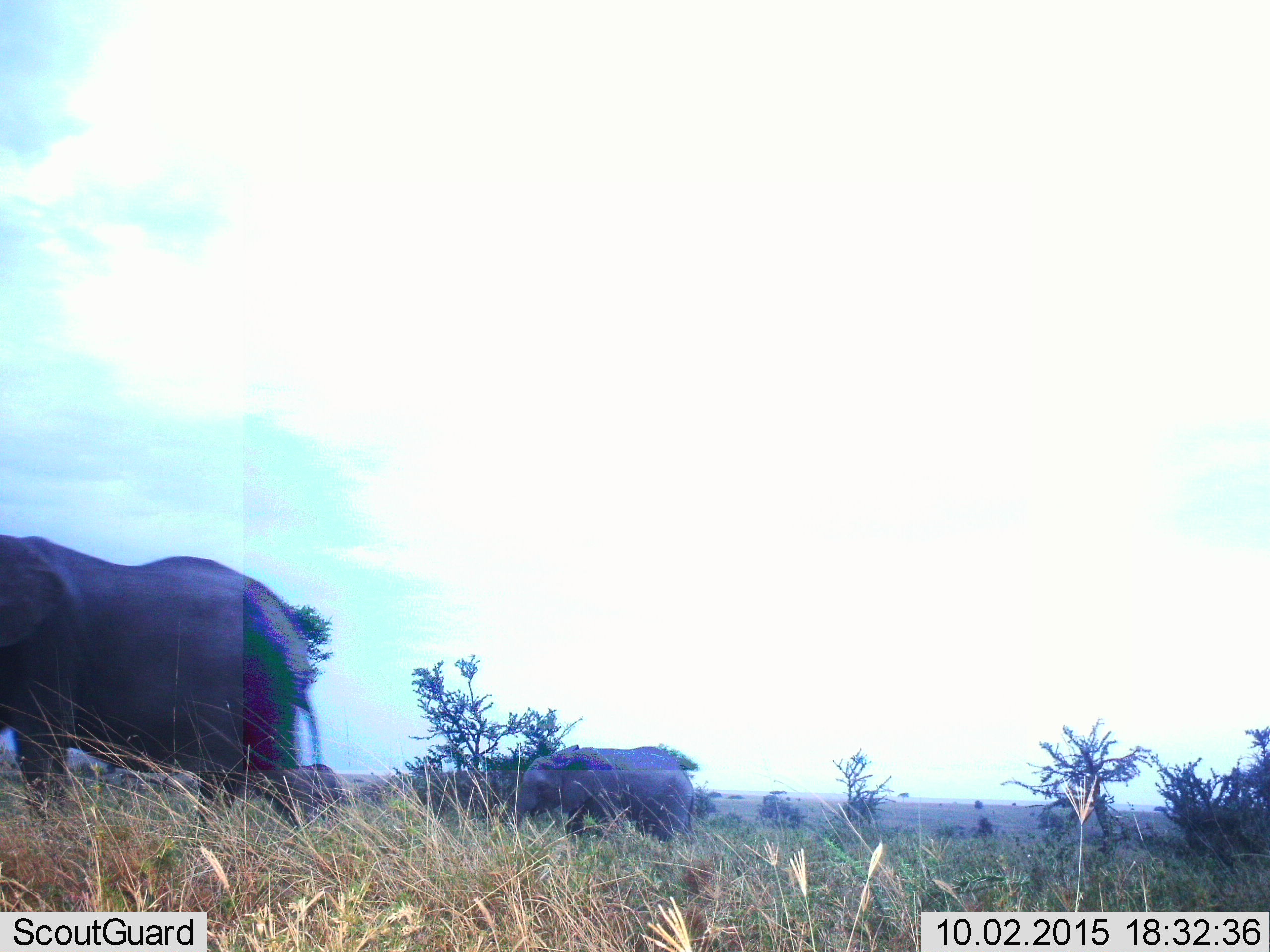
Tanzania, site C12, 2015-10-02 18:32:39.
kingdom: Animalia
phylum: Chordata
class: Mammalia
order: Proboscidea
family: Elephantidae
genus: Loxodonta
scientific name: Loxodonta africana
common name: african bush elephant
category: elephant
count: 2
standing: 25%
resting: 0%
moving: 88%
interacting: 0%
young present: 62%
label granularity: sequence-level